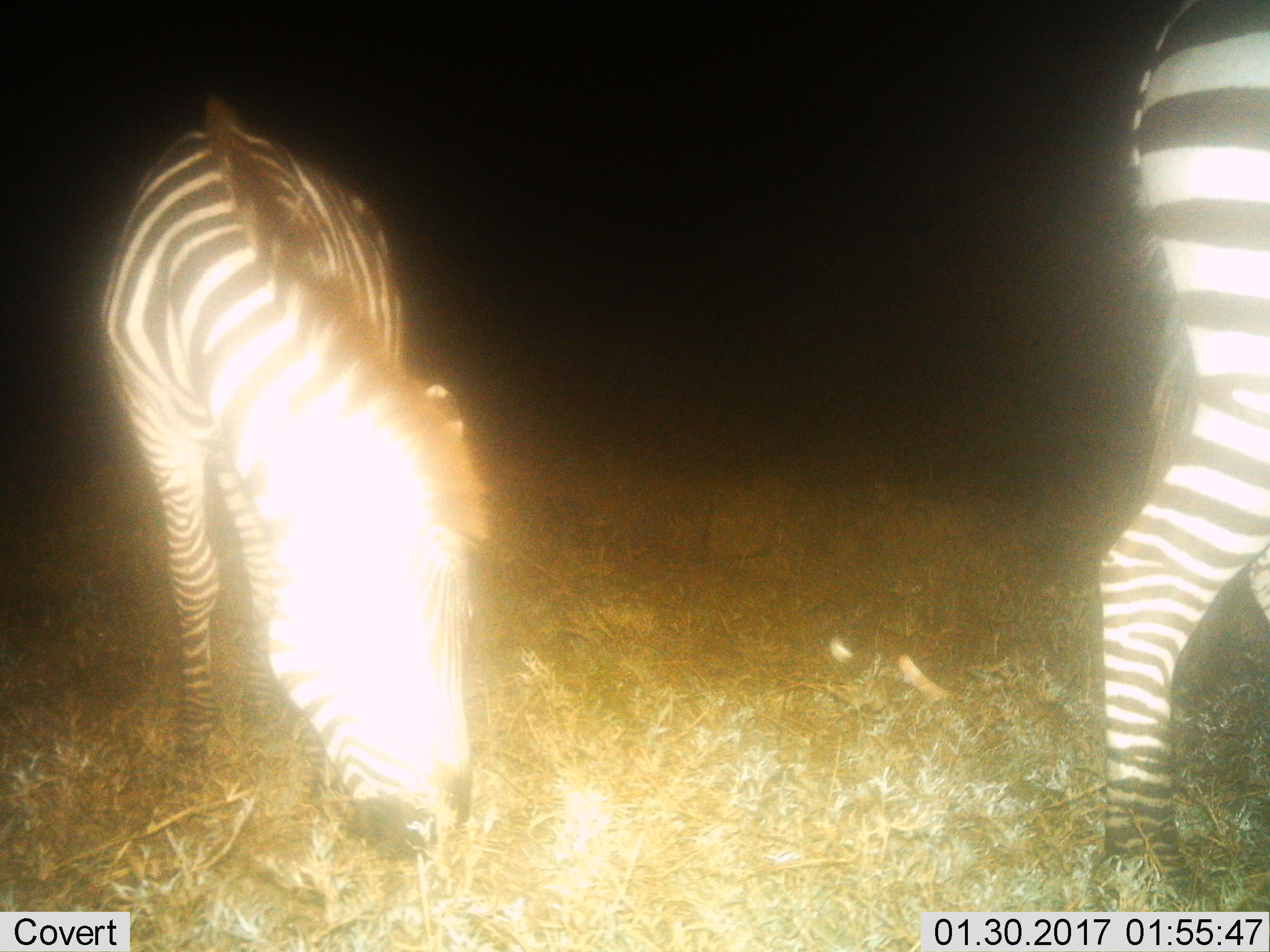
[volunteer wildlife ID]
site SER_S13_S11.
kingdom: Animalia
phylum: Chordata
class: Mammalia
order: Perissodactyla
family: Equidae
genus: Equus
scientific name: Equus quagga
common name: plains zebra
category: zebraplains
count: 2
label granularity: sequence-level